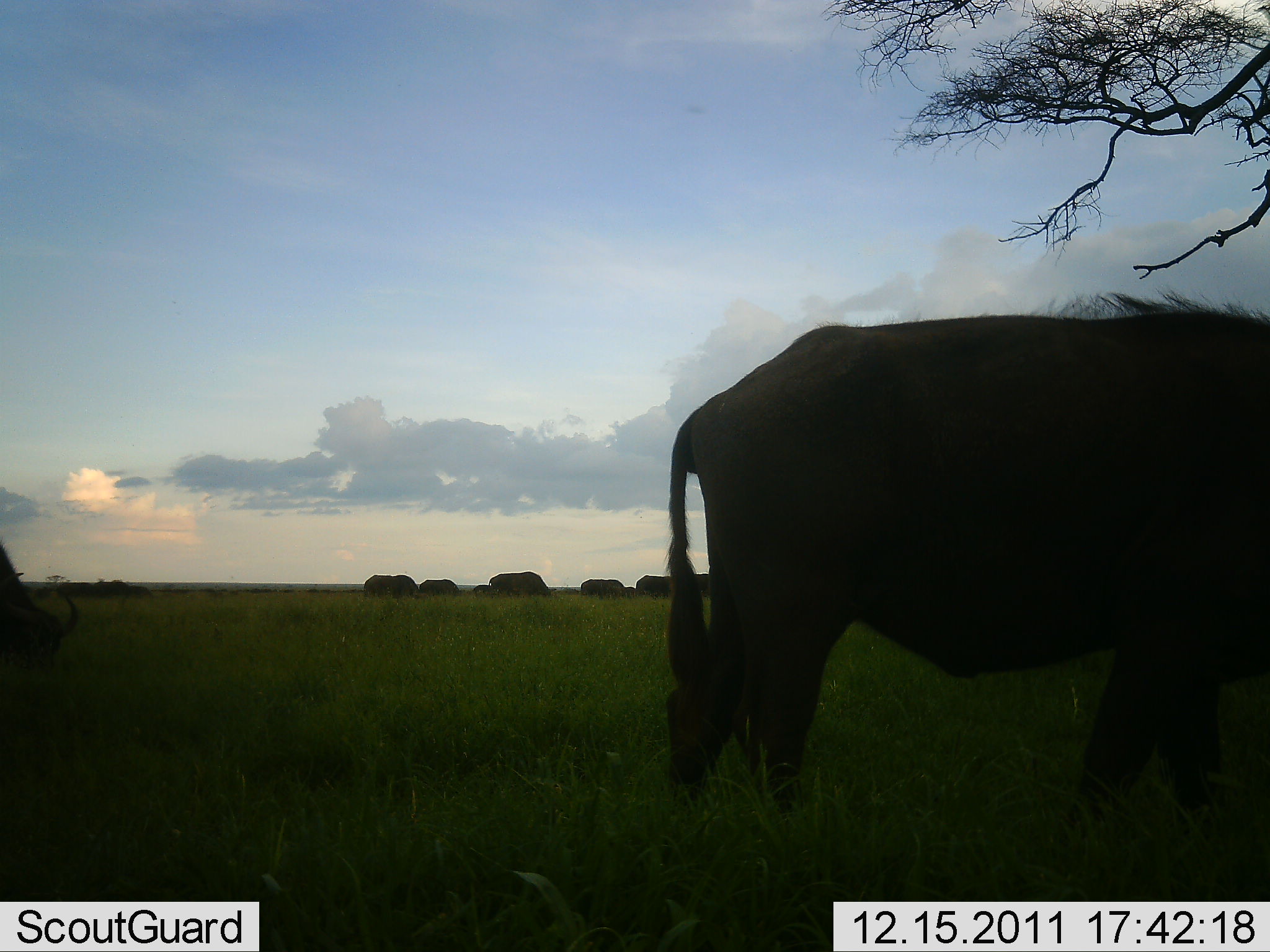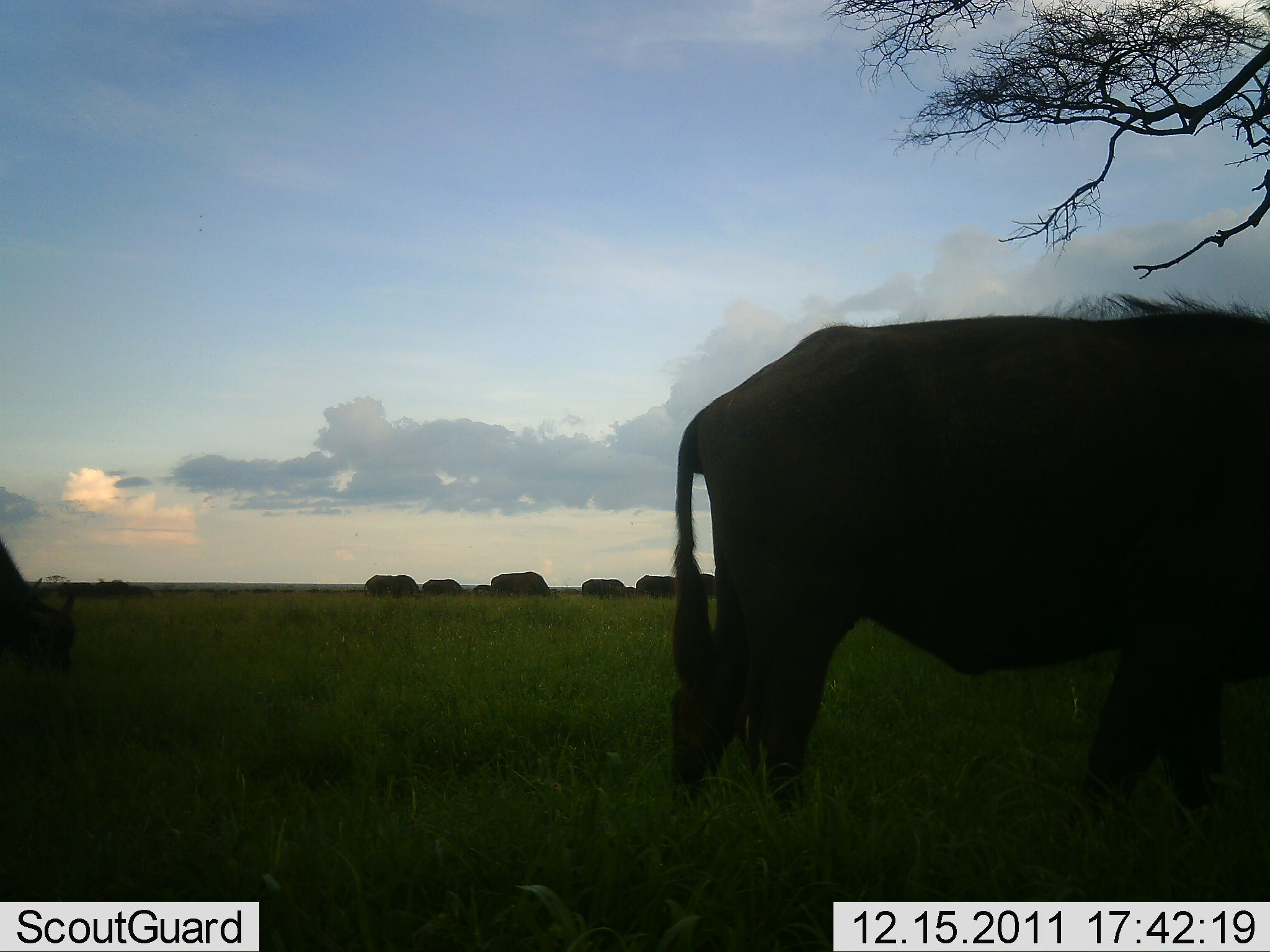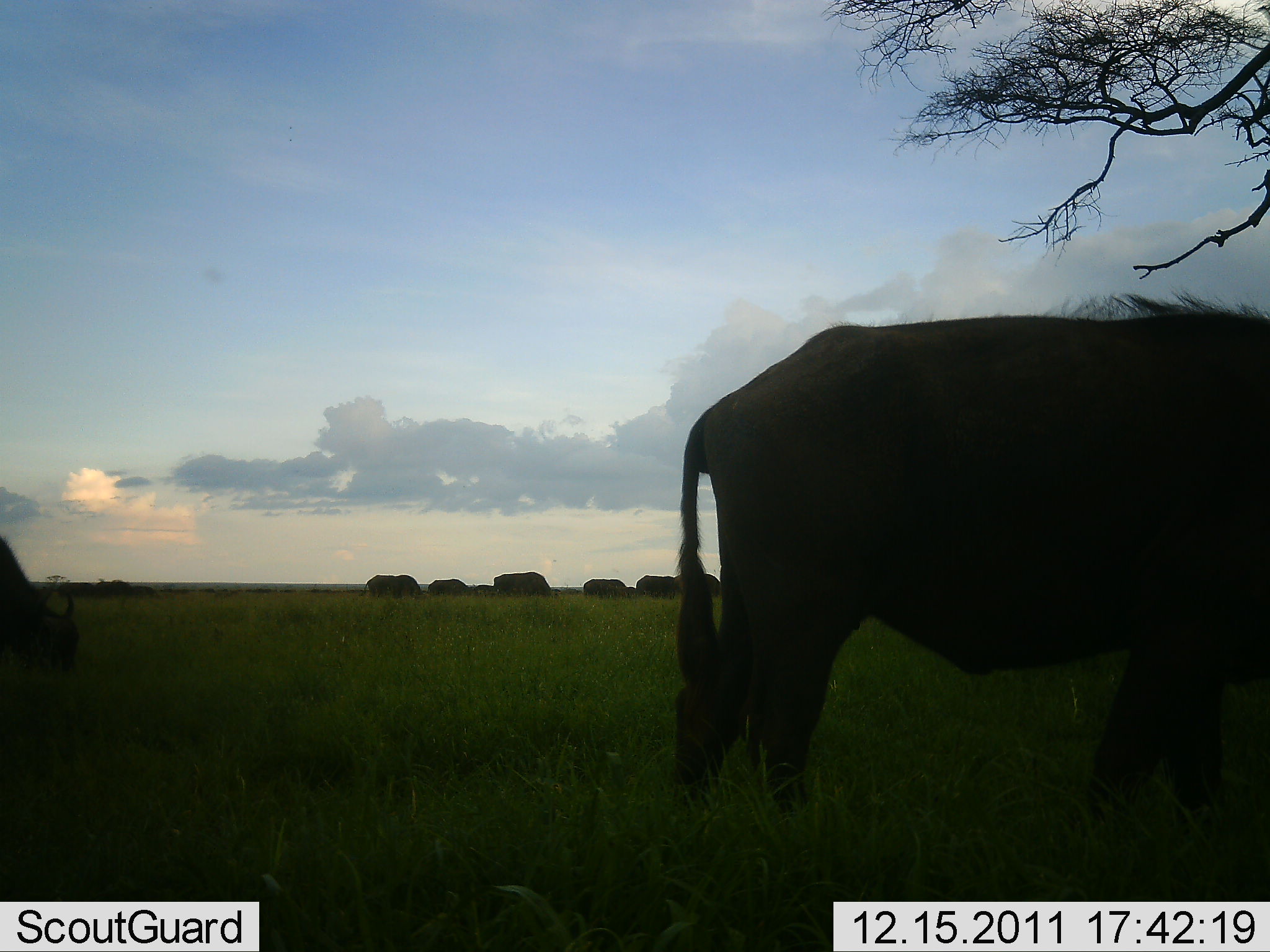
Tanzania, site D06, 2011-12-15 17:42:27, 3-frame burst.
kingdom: Animalia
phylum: Chordata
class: Mammalia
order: Artiodactyla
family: Bovidae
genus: Syncerus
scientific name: Syncerus caffer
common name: cape buffalo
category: buffalo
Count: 7.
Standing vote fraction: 55%.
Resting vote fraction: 0%.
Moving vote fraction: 9%.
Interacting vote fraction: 0%.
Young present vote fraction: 0%.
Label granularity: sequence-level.